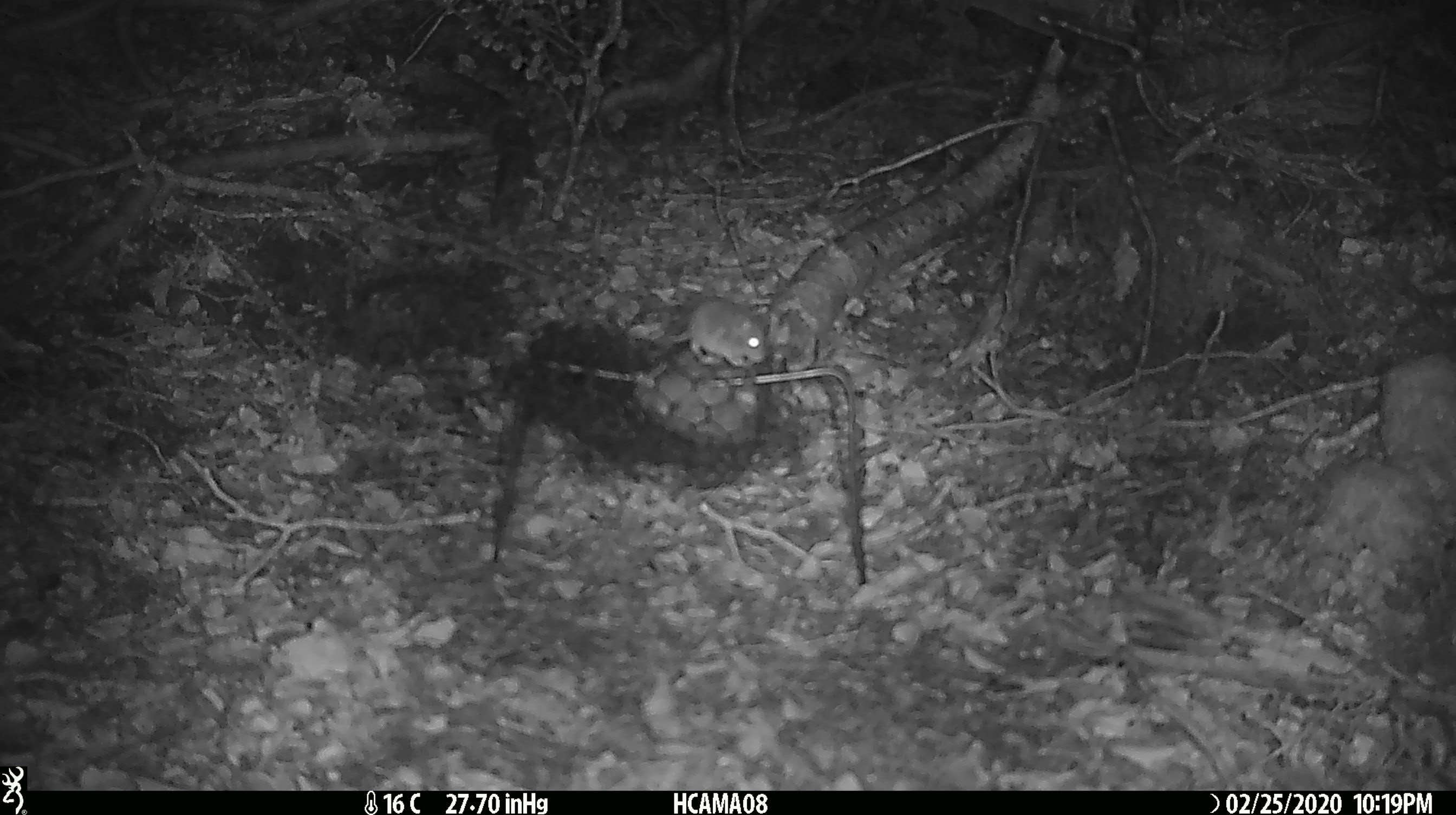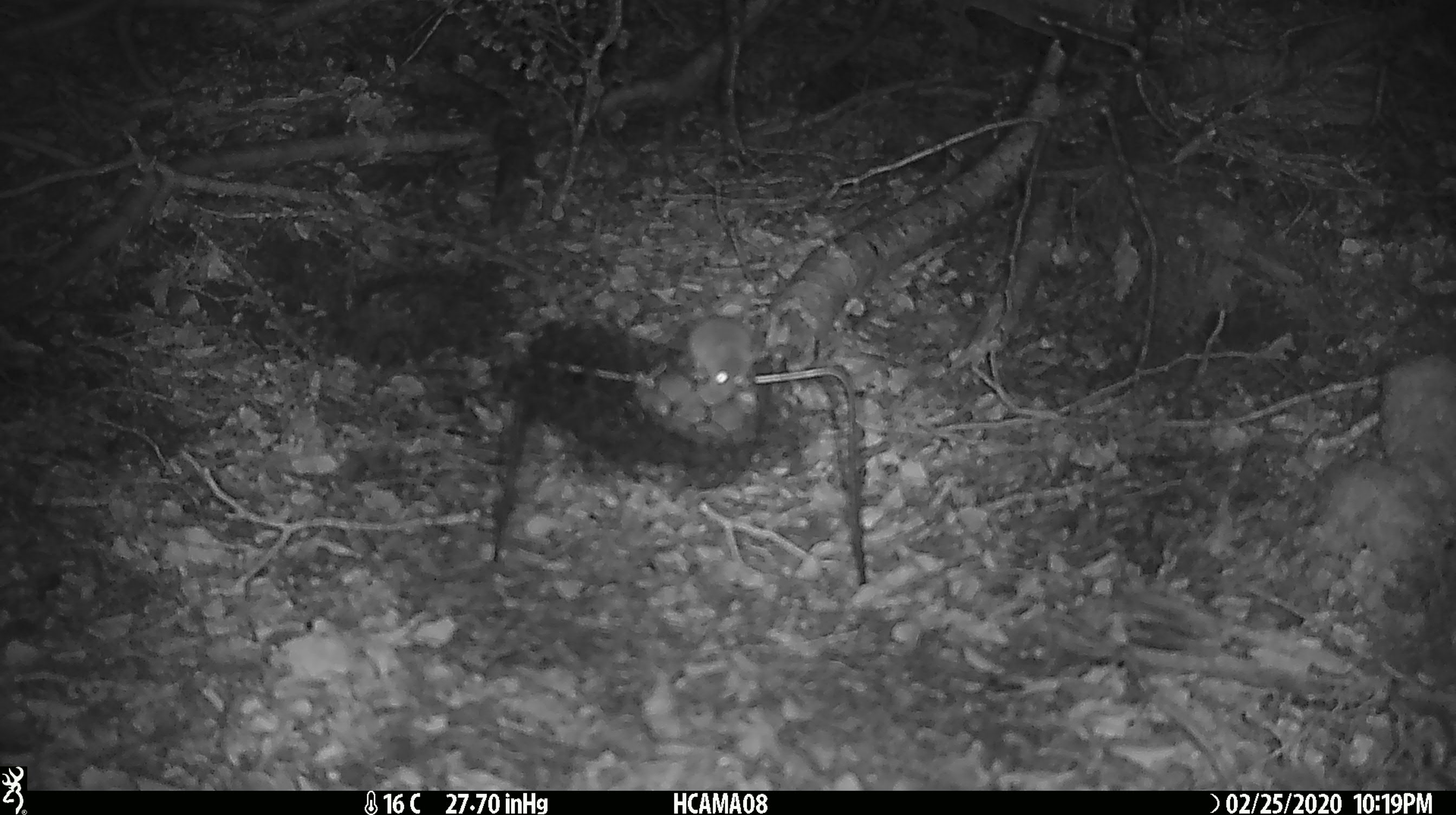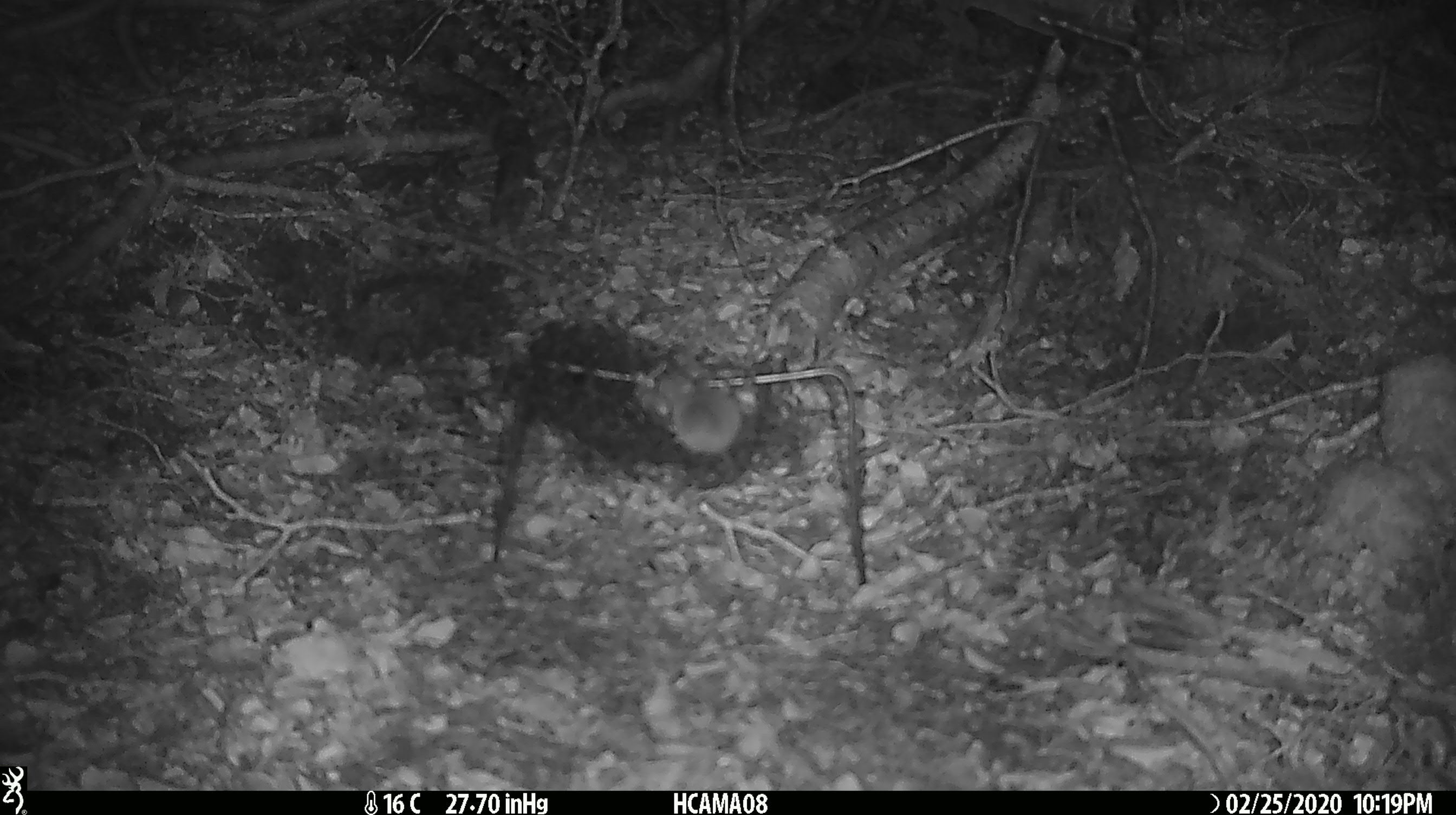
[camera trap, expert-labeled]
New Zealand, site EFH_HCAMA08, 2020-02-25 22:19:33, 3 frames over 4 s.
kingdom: Animalia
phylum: Chordata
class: Mammalia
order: Rodentia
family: Muridae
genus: Mus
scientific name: Mus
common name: mouse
Mouse (Mus).